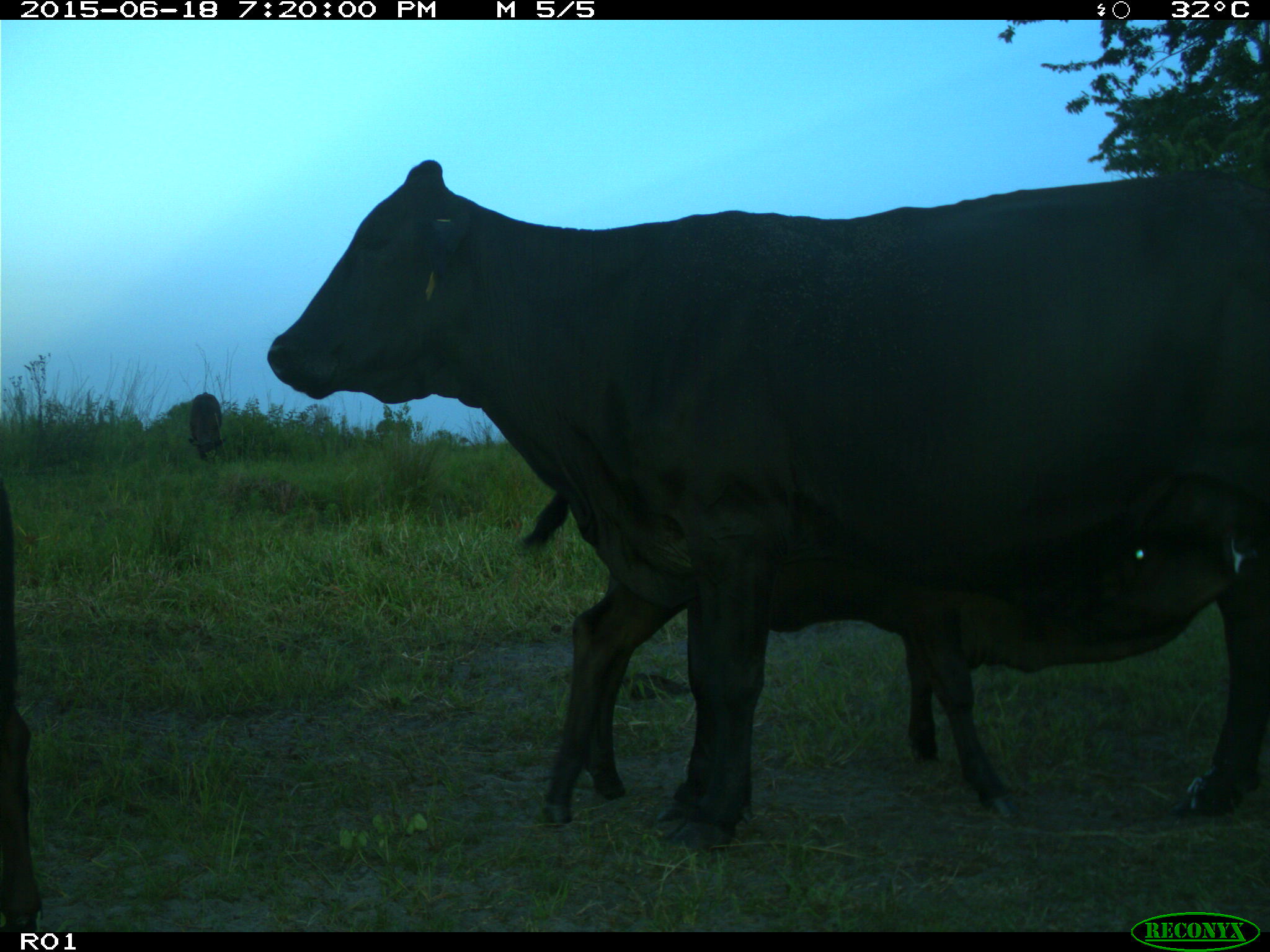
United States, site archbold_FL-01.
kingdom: Animalia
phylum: Chordata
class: Mammalia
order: Artiodactyla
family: Bovidae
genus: Bos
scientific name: Bos taurus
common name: domestic cow